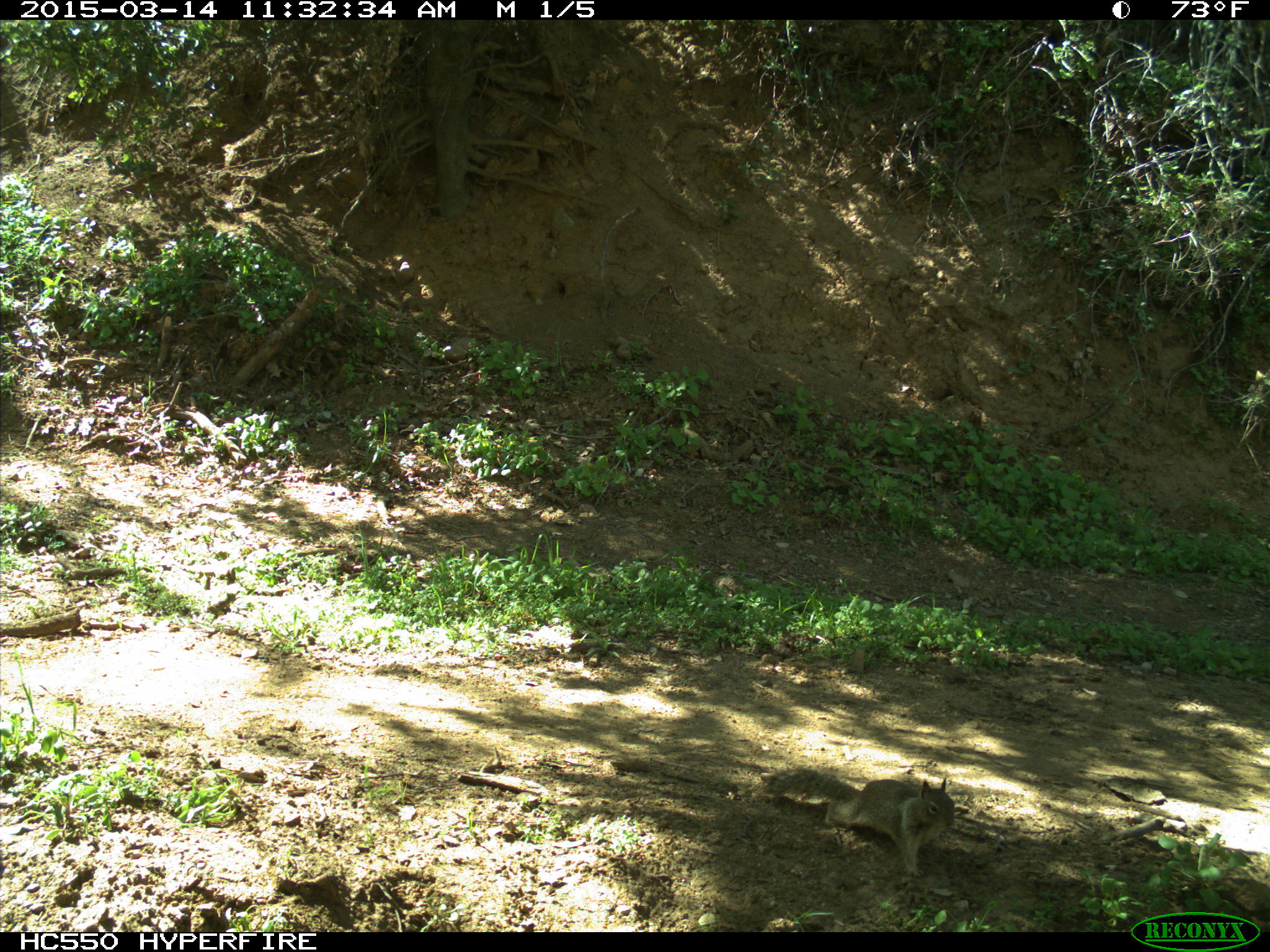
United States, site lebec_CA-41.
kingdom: Animalia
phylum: Chordata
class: Mammalia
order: Rodentia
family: Sciuridae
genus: Otospermophilus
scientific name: Otospermophilus beecheyi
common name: california ground squirrel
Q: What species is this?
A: Otospermophilus beecheyi (california ground squirrel).